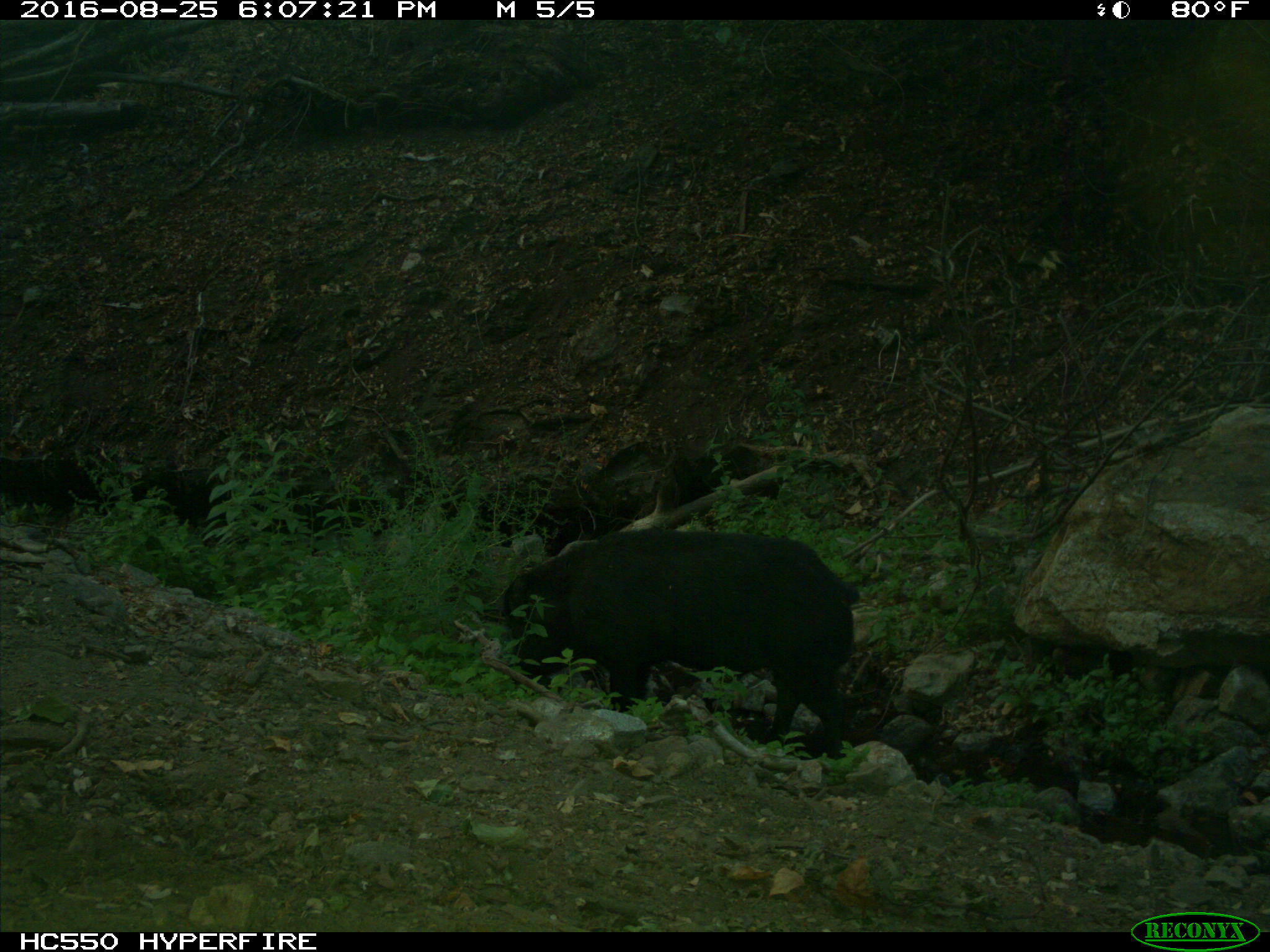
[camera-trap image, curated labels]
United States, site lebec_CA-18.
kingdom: Animalia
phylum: Chordata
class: Mammalia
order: Artiodactyla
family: Suidae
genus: Sus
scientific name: Sus scrofa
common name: wild boar